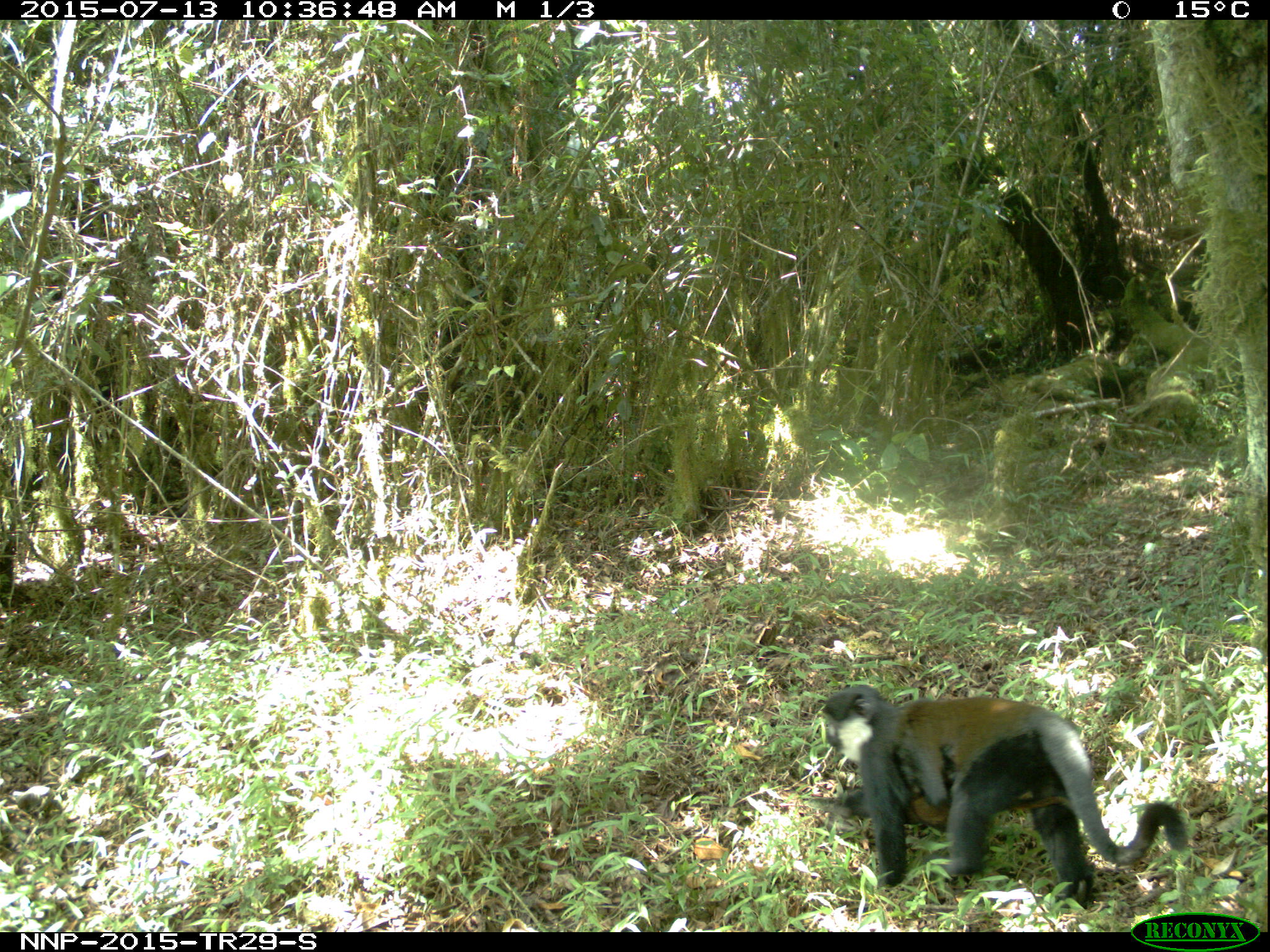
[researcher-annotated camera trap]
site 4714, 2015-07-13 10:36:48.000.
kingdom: Animalia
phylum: Chordata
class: Mammalia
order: Primates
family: Cercopithecidae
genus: Allochrocebus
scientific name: Allochrocebus lhoesti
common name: l'hoest's monkey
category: cercopithecus lhoesti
Cercopithecus lhoesti (l'hoest's monkey) (Allochrocebus lhoesti), count 2.